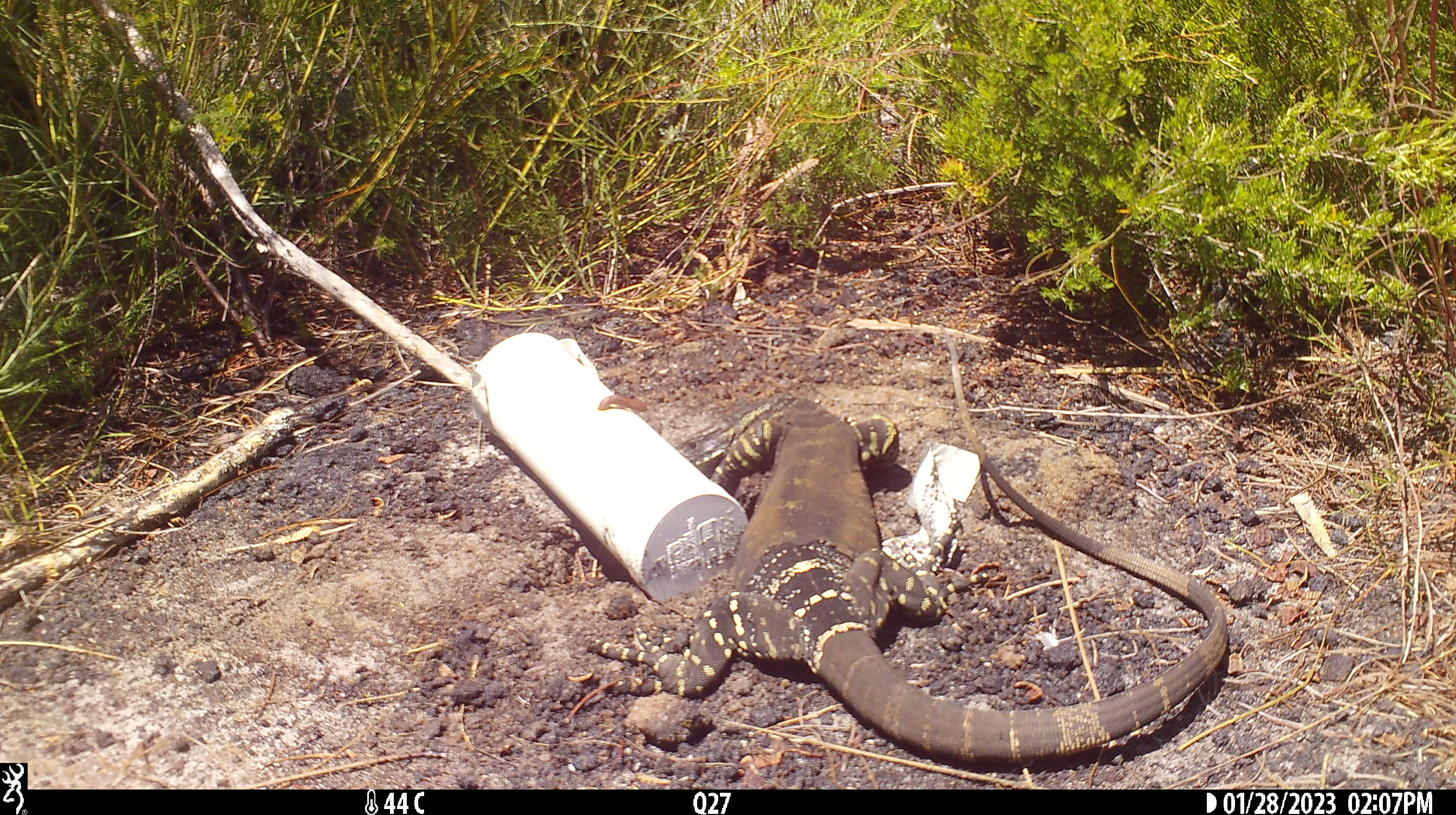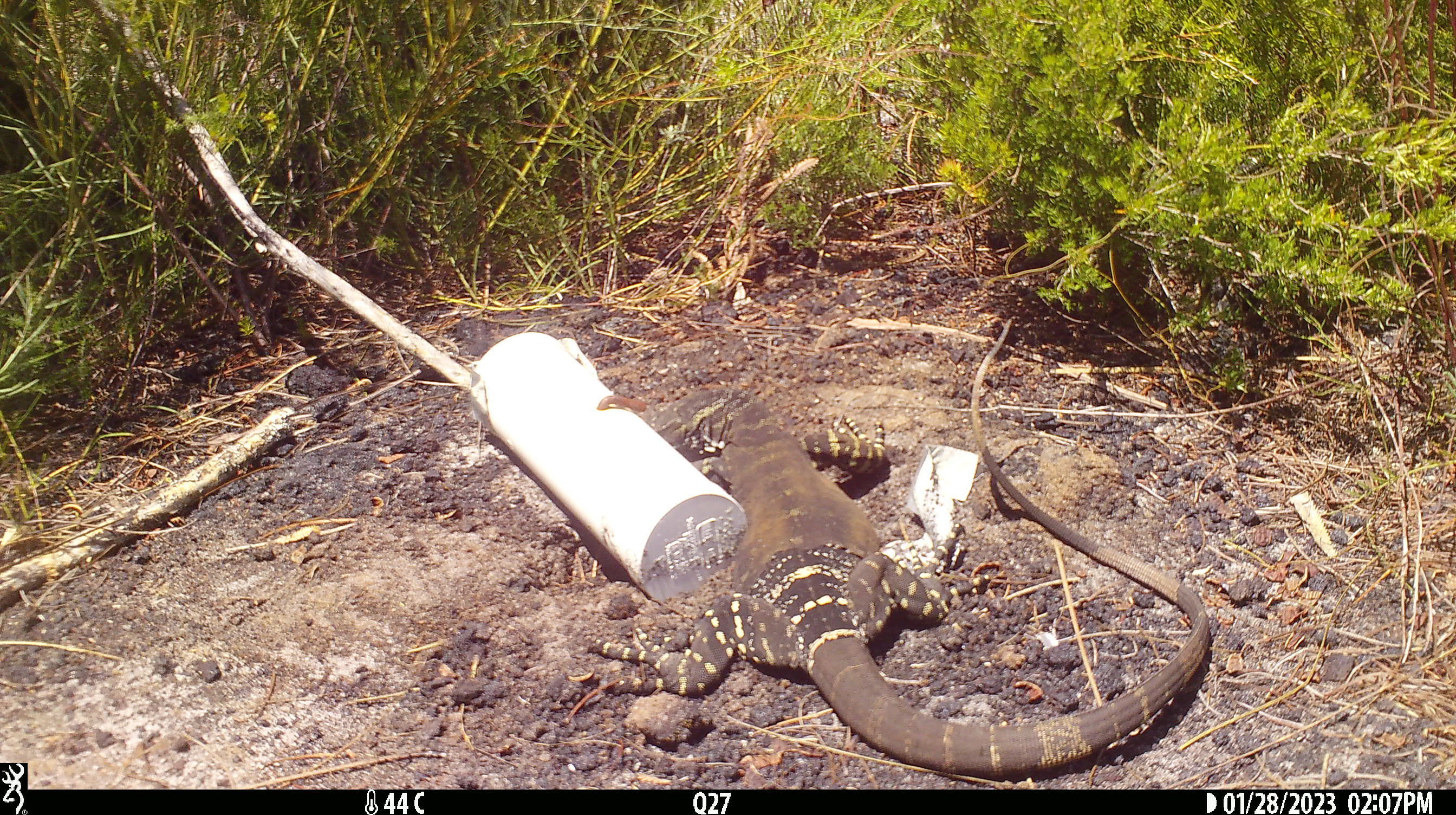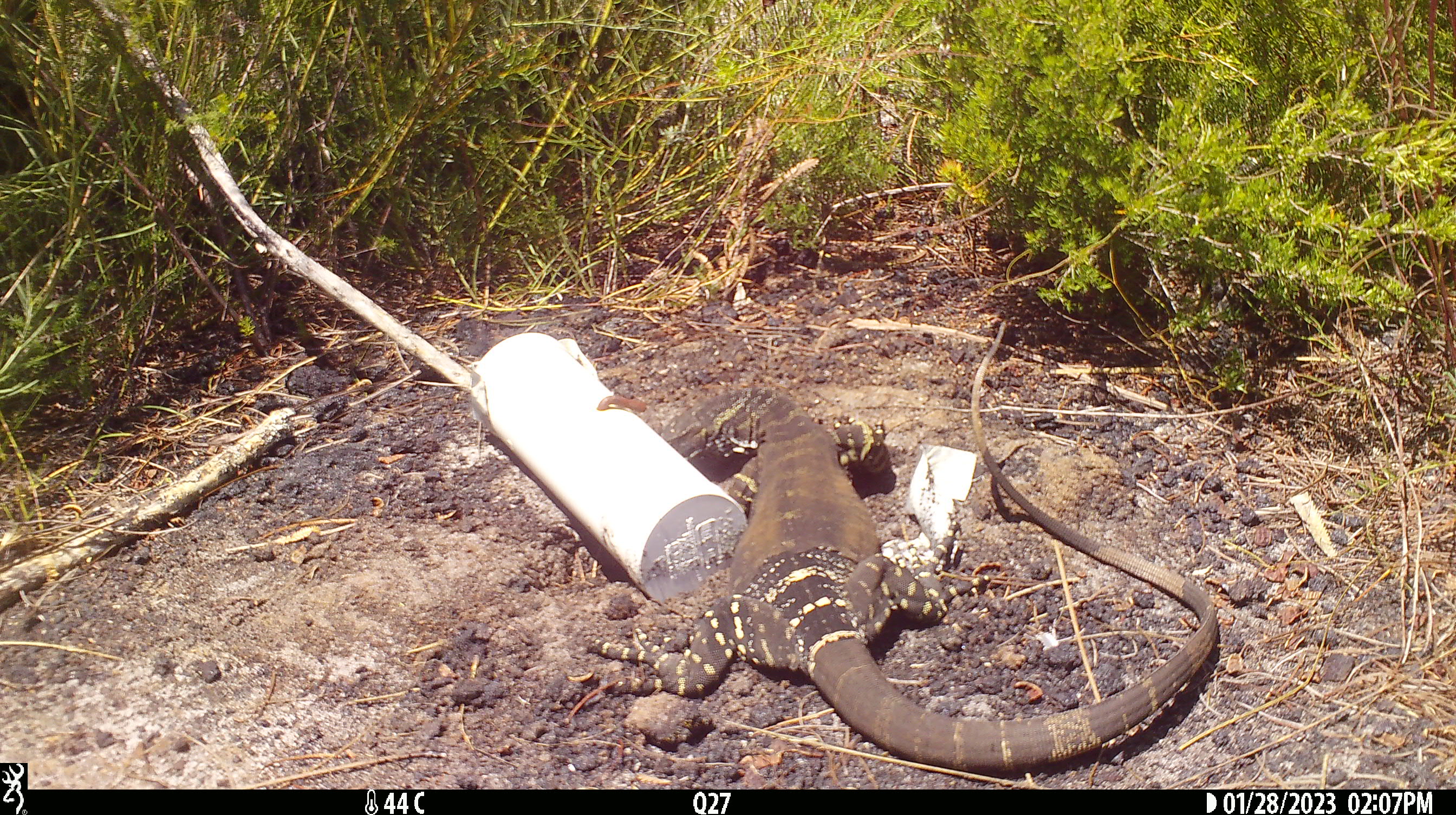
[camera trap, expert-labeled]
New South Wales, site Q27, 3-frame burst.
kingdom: Animalia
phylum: Chordata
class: Reptilia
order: Squamata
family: Varanidae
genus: Varanus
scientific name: Varanus varius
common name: lace monitor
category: goanna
Goanna (lace monitor) (Varanus varius).